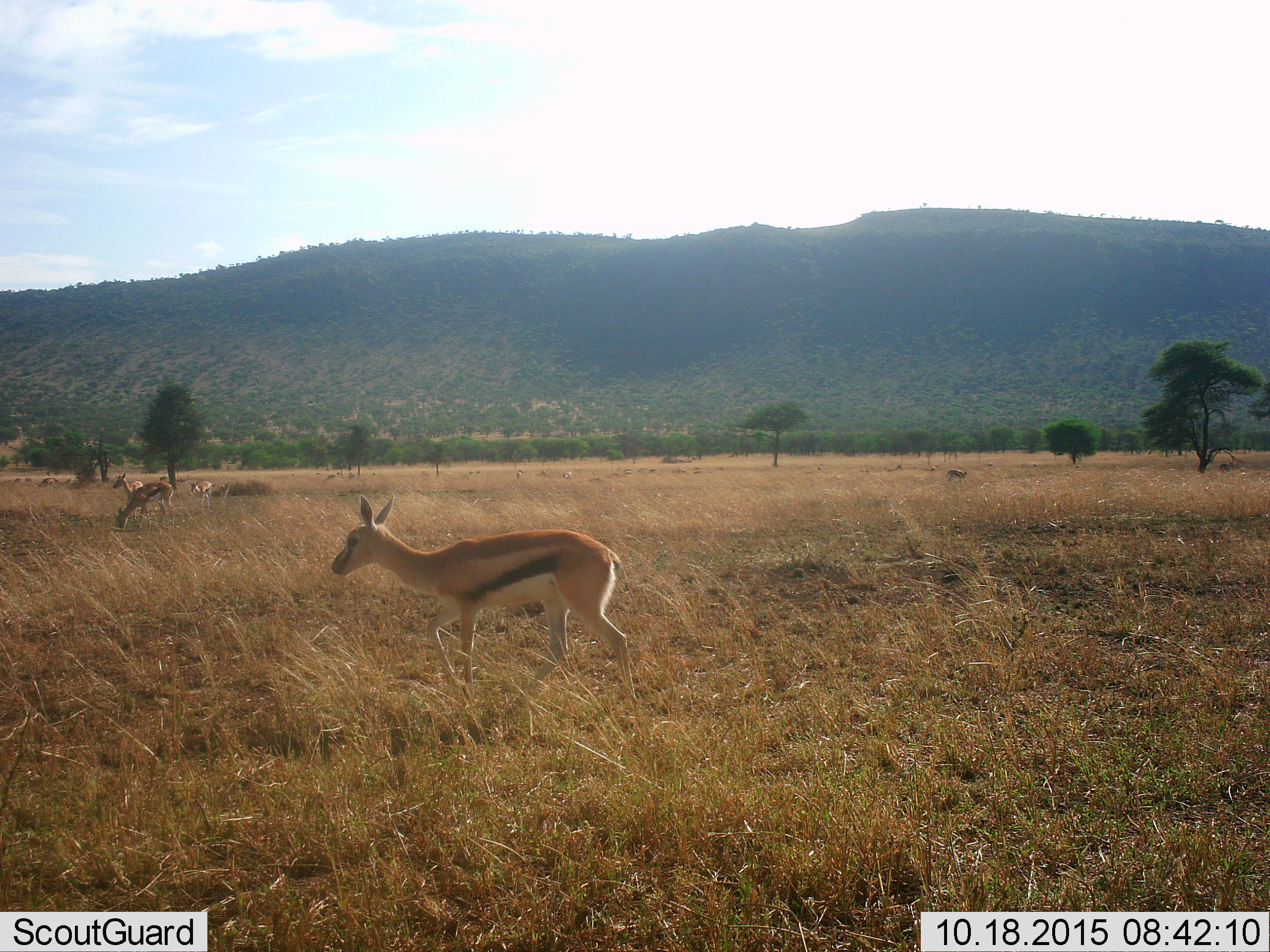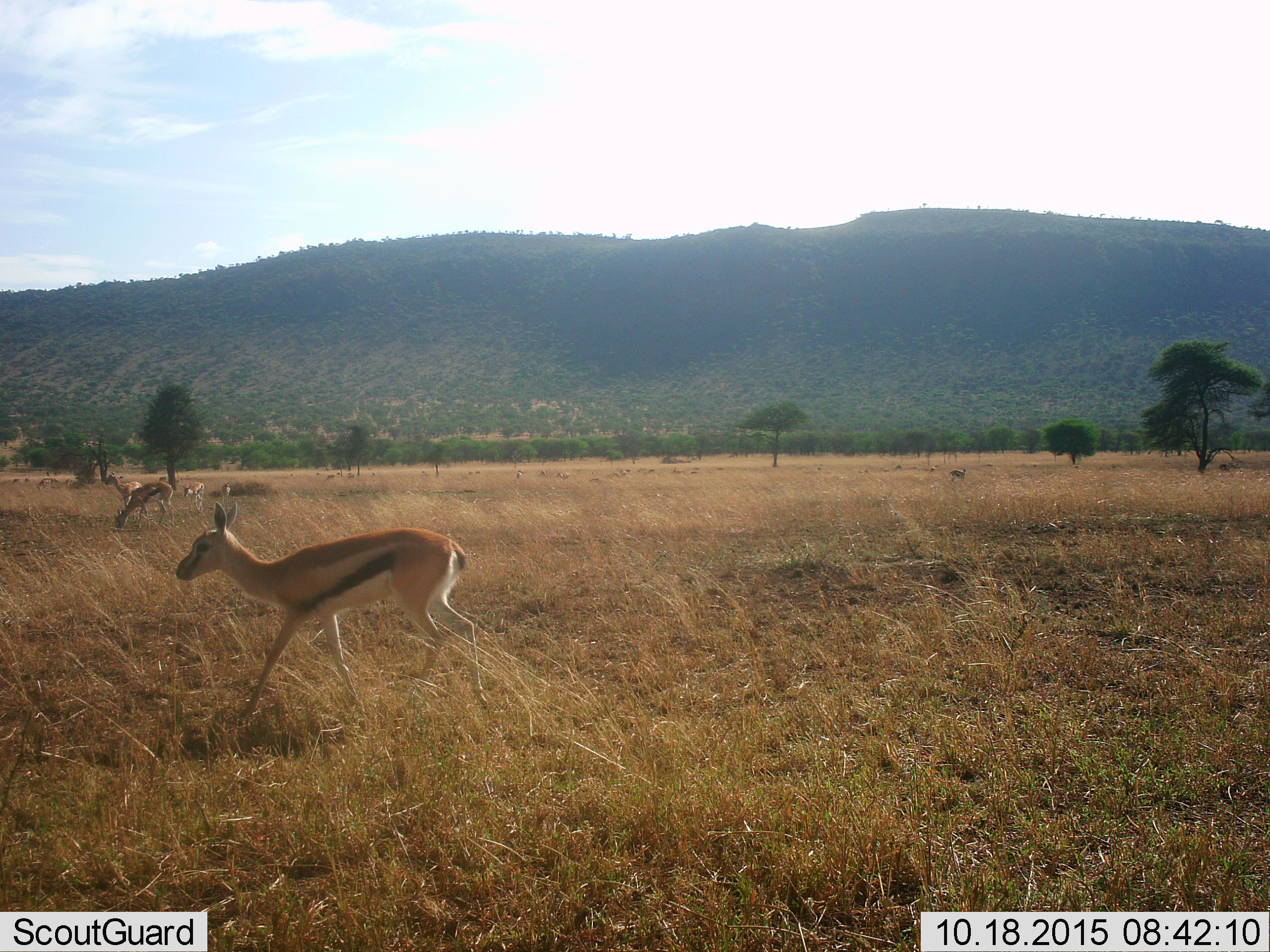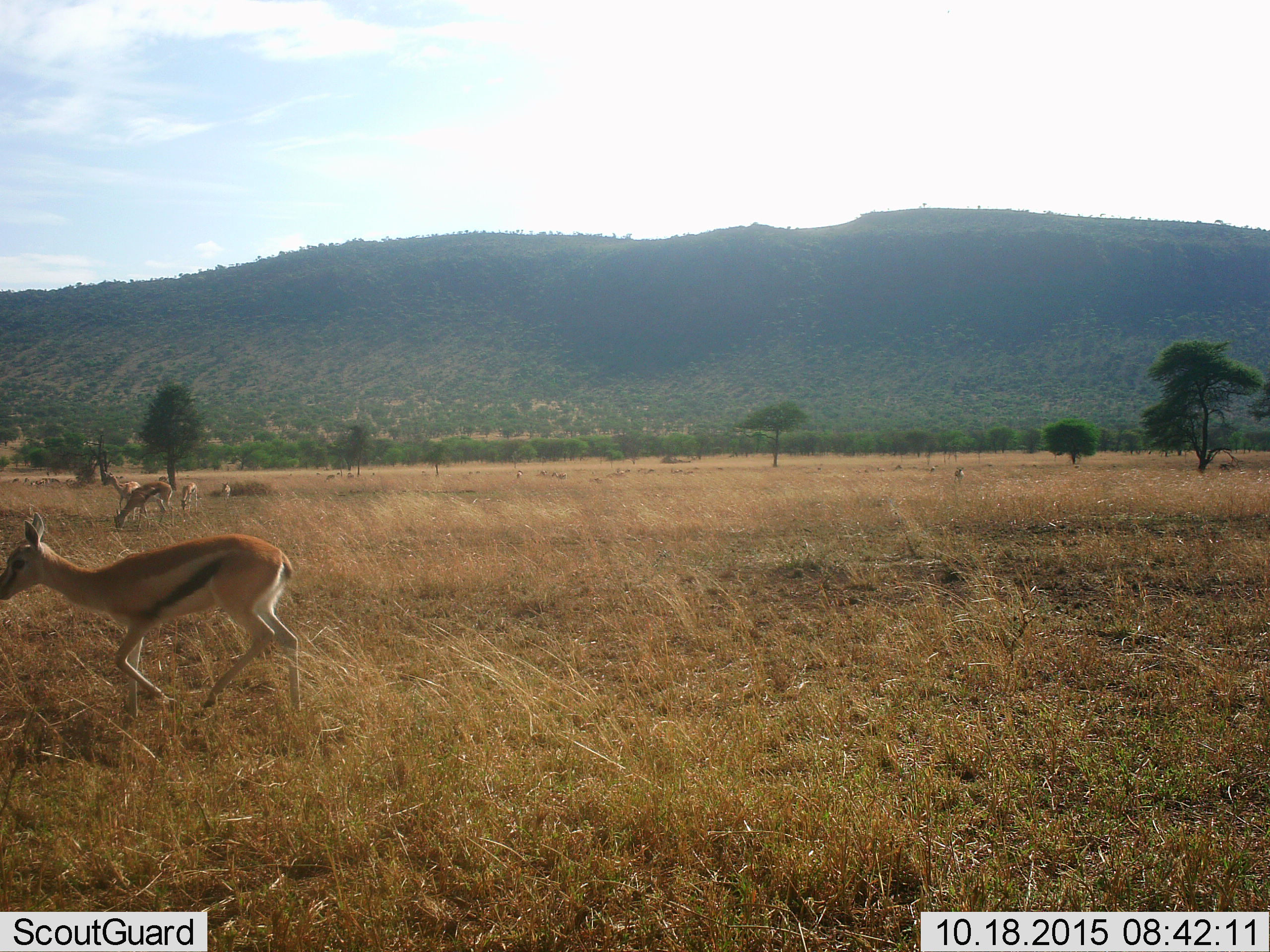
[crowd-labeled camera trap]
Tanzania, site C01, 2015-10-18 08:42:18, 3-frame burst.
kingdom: Animalia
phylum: Chordata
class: Mammalia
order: Artiodactyla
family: Bovidae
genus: Eudorcas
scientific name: Eudorcas thomsonii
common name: thomson's gazelle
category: gazellethomsons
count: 11-50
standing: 41%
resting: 6%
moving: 76%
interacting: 6%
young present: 24%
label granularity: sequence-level